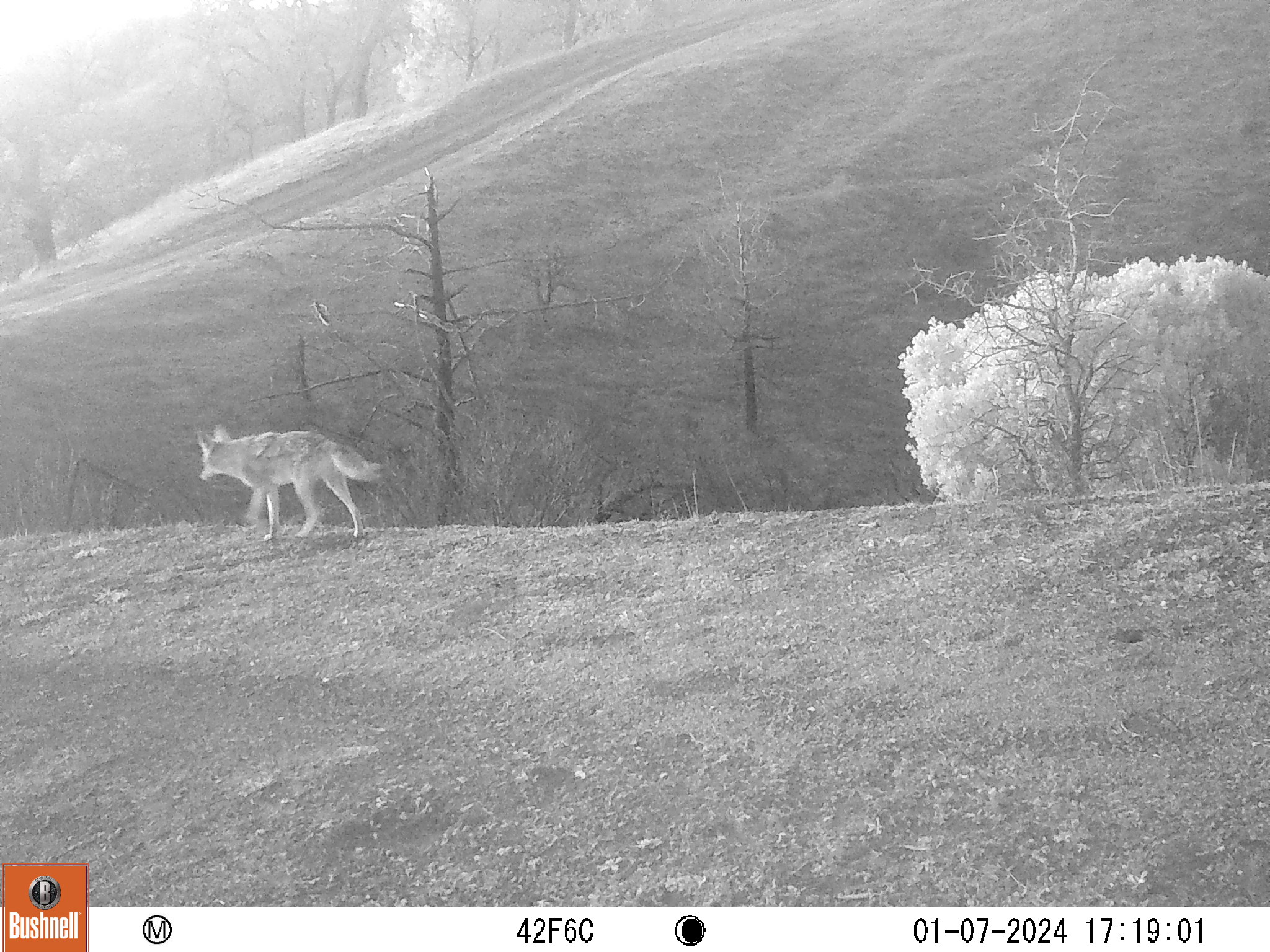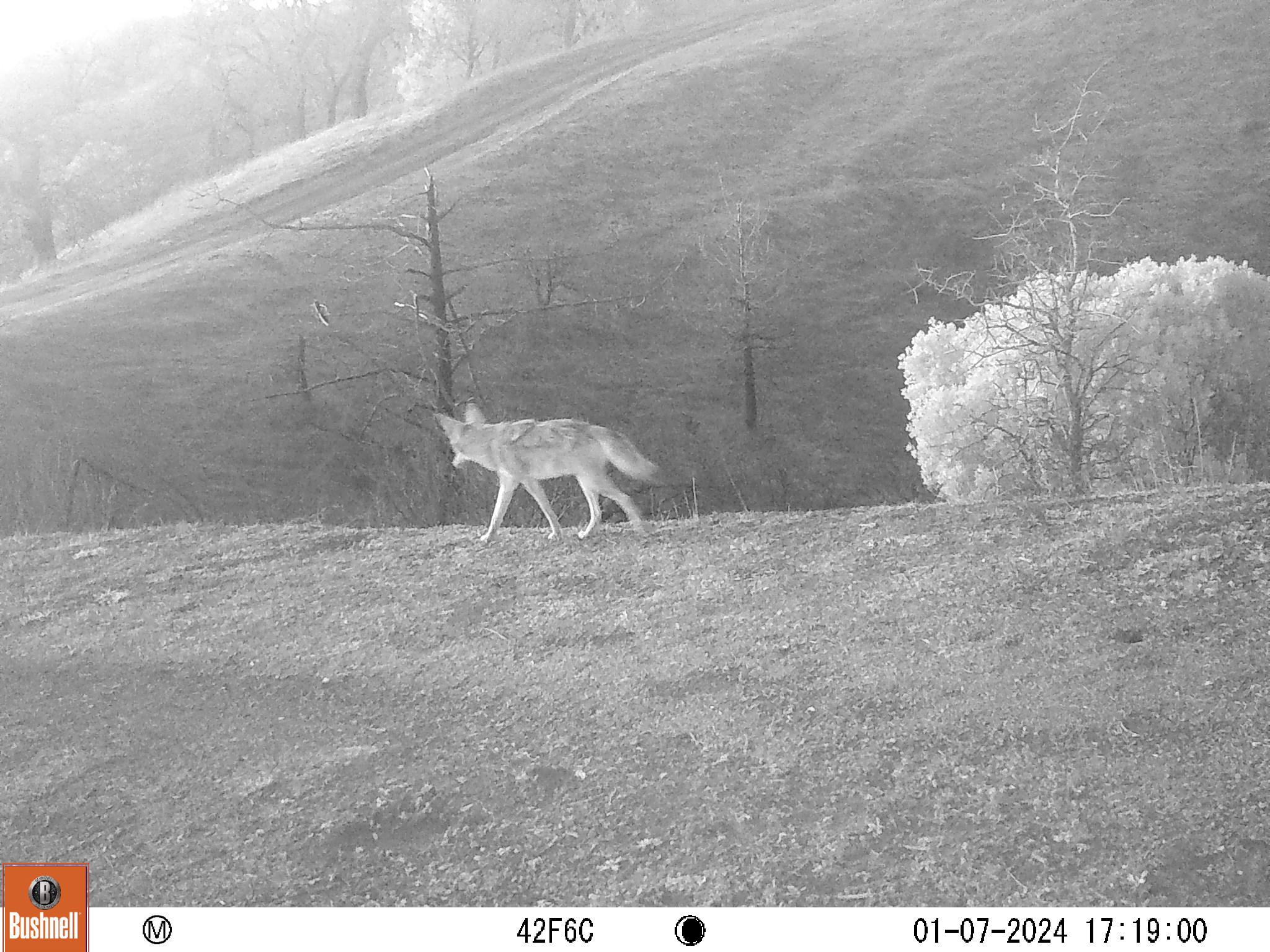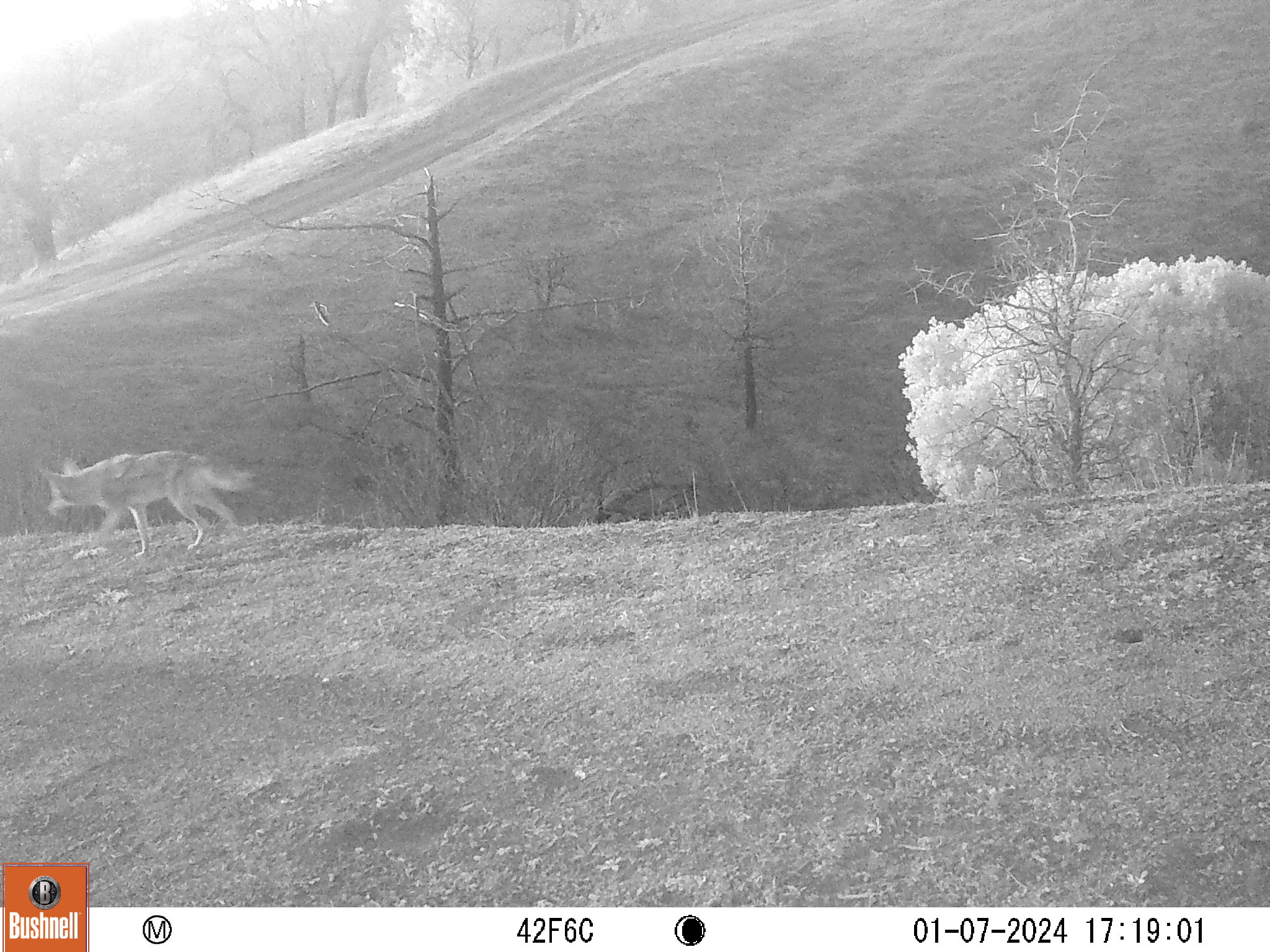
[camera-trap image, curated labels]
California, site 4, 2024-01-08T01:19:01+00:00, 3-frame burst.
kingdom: Animalia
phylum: Chordata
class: Mammalia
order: Carnivora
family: Canidae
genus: Canis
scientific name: Canis latrans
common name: coyote